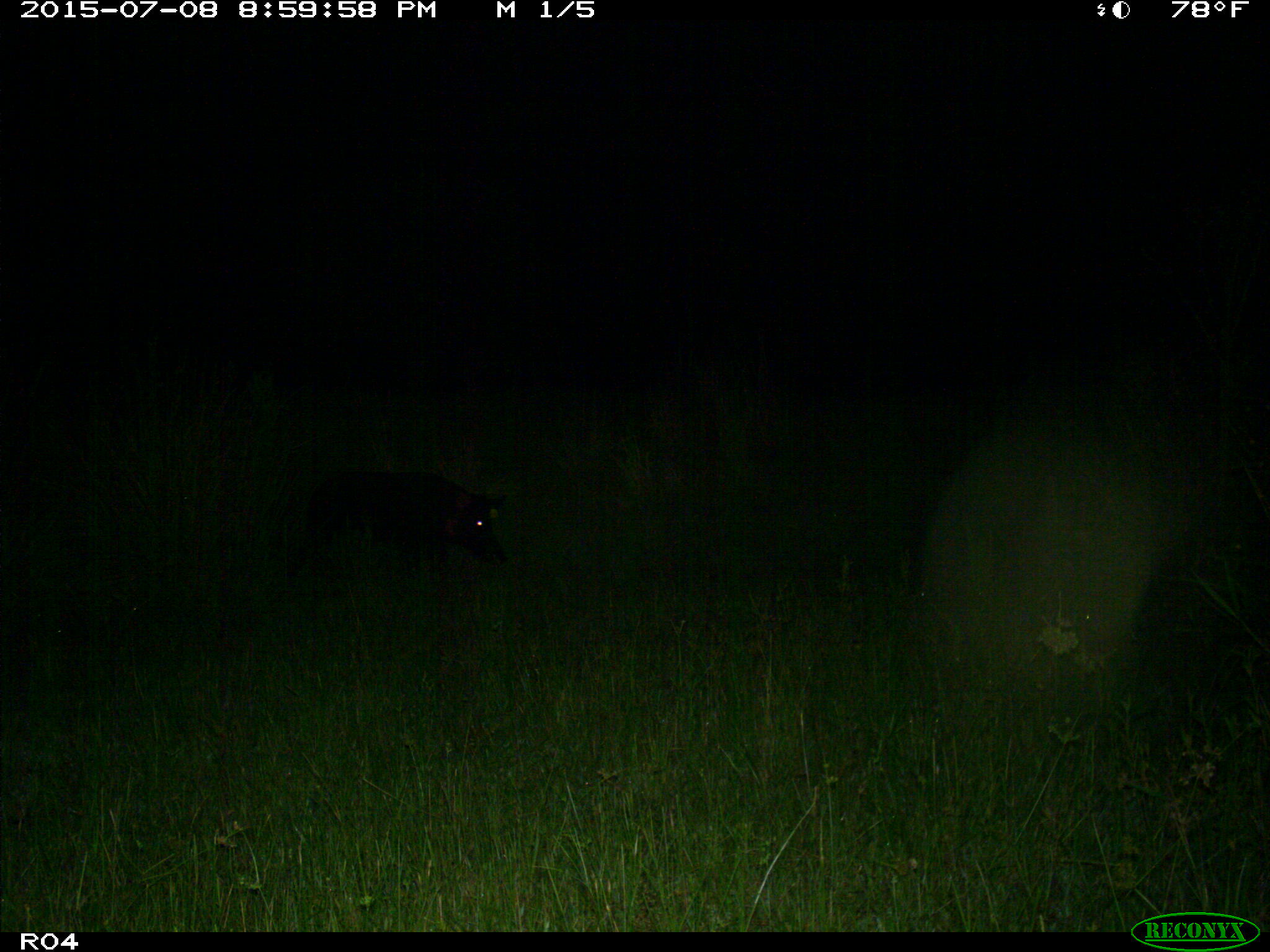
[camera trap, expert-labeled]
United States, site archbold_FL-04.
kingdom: Animalia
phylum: Chordata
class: Mammalia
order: Artiodactyla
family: Suidae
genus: Sus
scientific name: Sus scrofa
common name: wild boar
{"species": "Sus scrofa (wild boar)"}